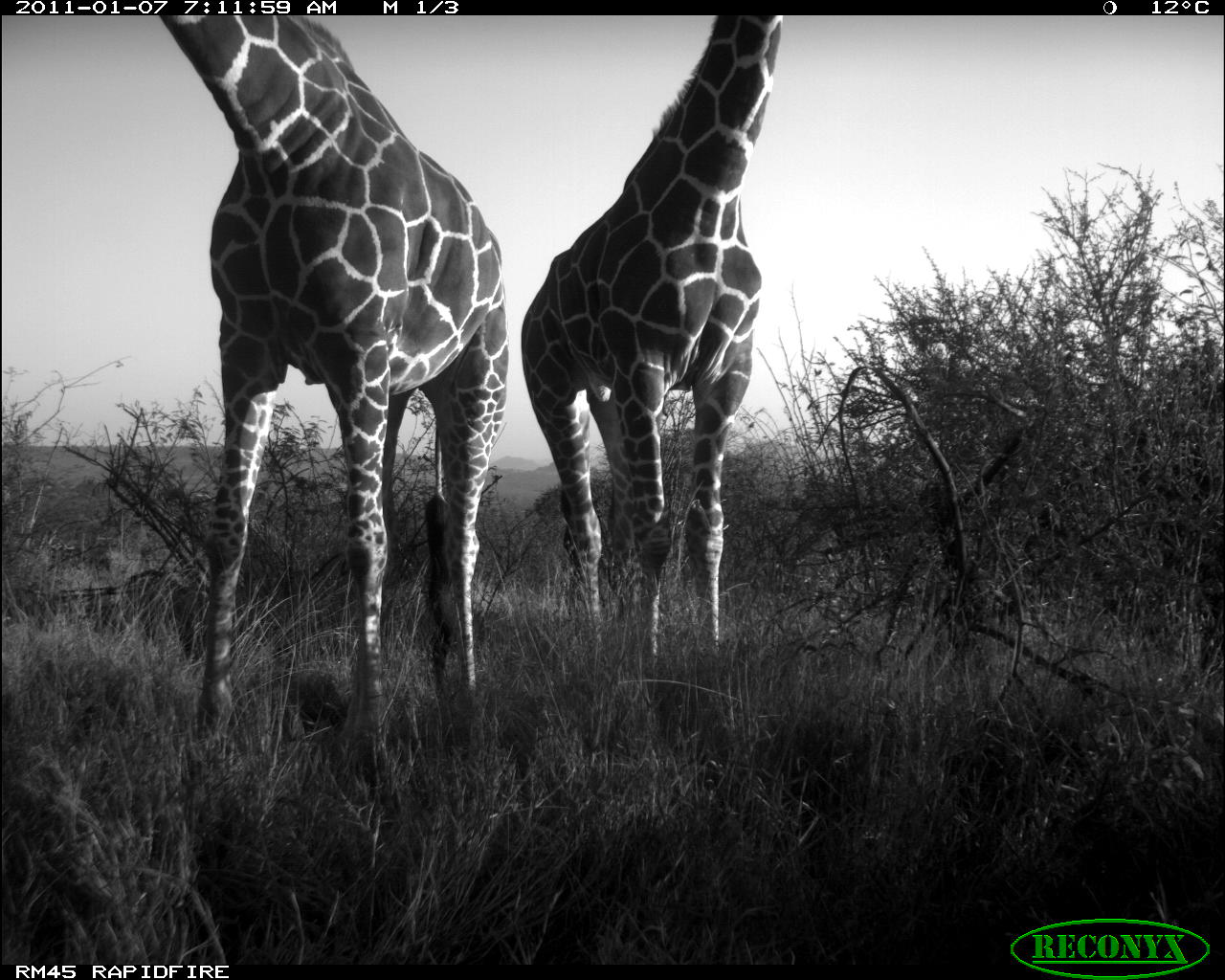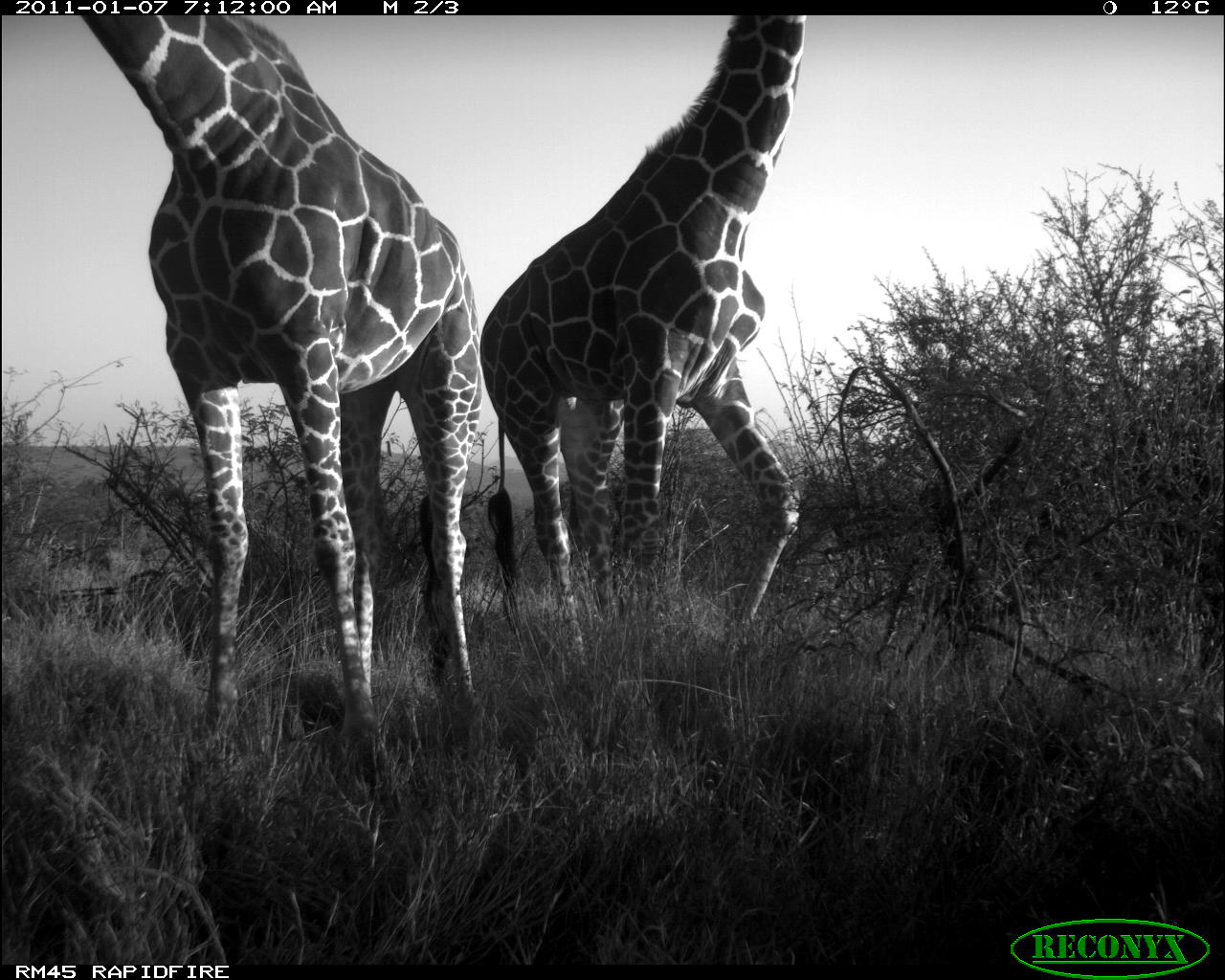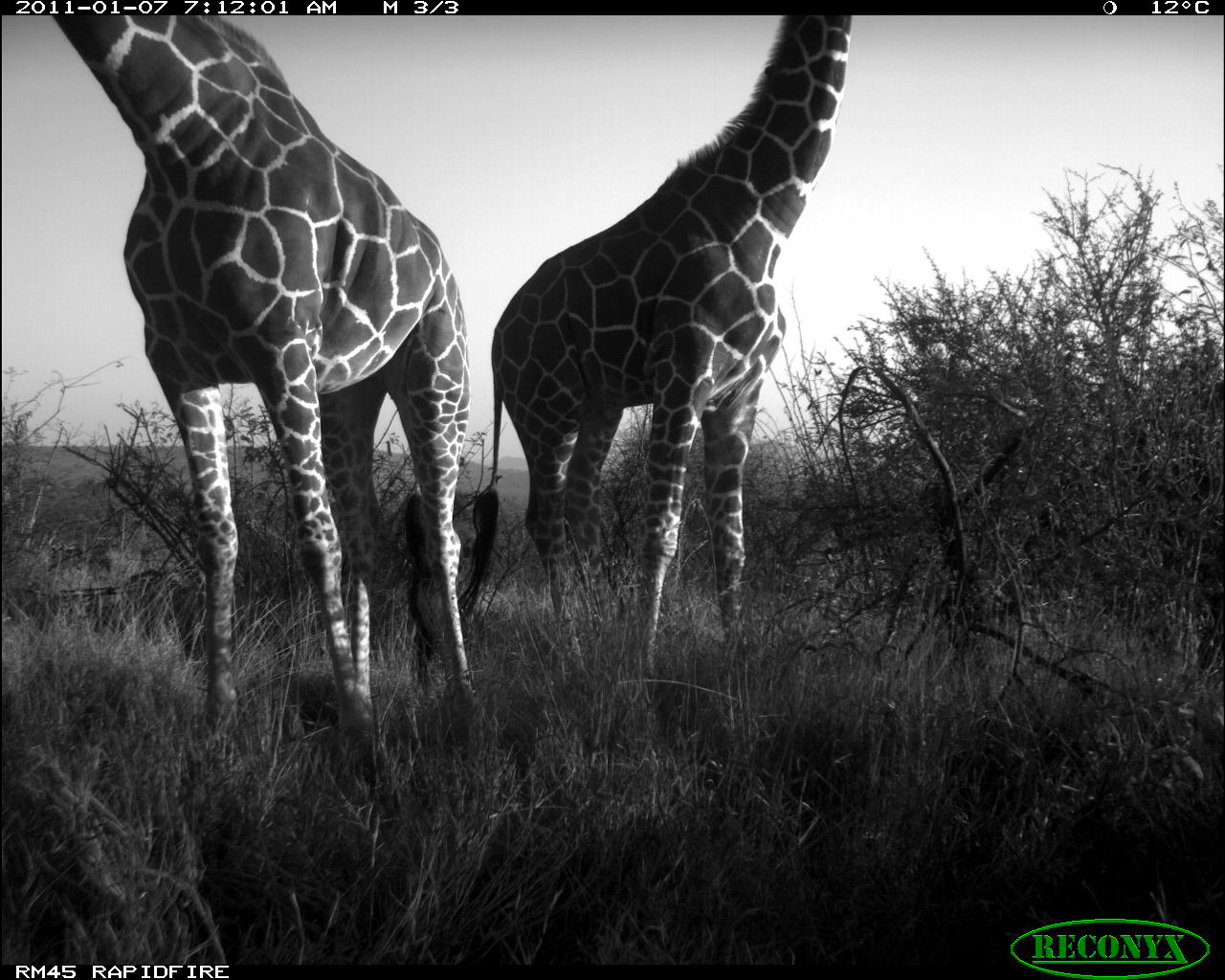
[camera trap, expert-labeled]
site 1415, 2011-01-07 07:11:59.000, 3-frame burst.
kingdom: Animalia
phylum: Chordata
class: Mammalia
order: Artiodactyla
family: Bovidae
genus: Madoqua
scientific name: Madoqua guentheri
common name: günther's dik-dik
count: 2